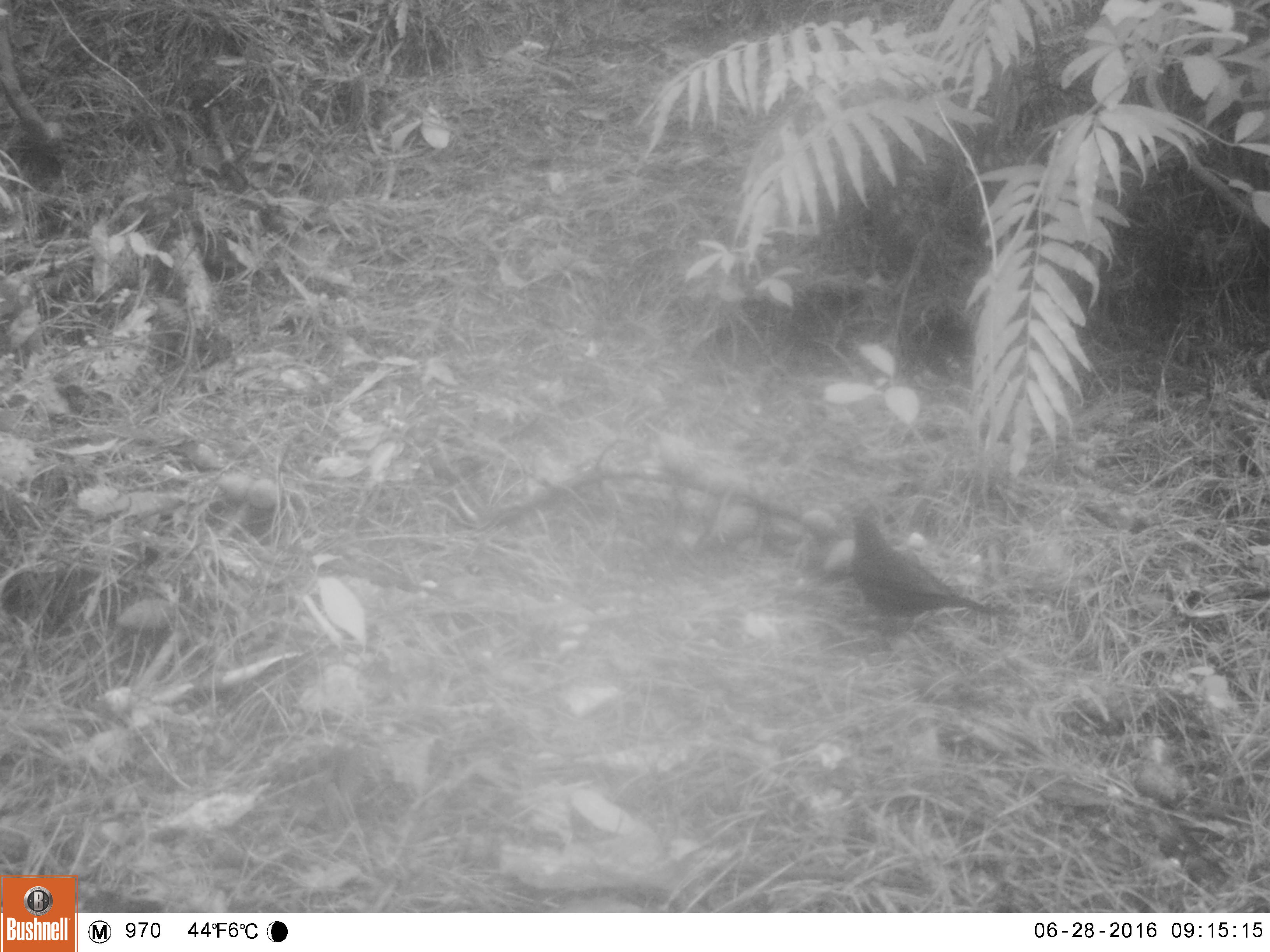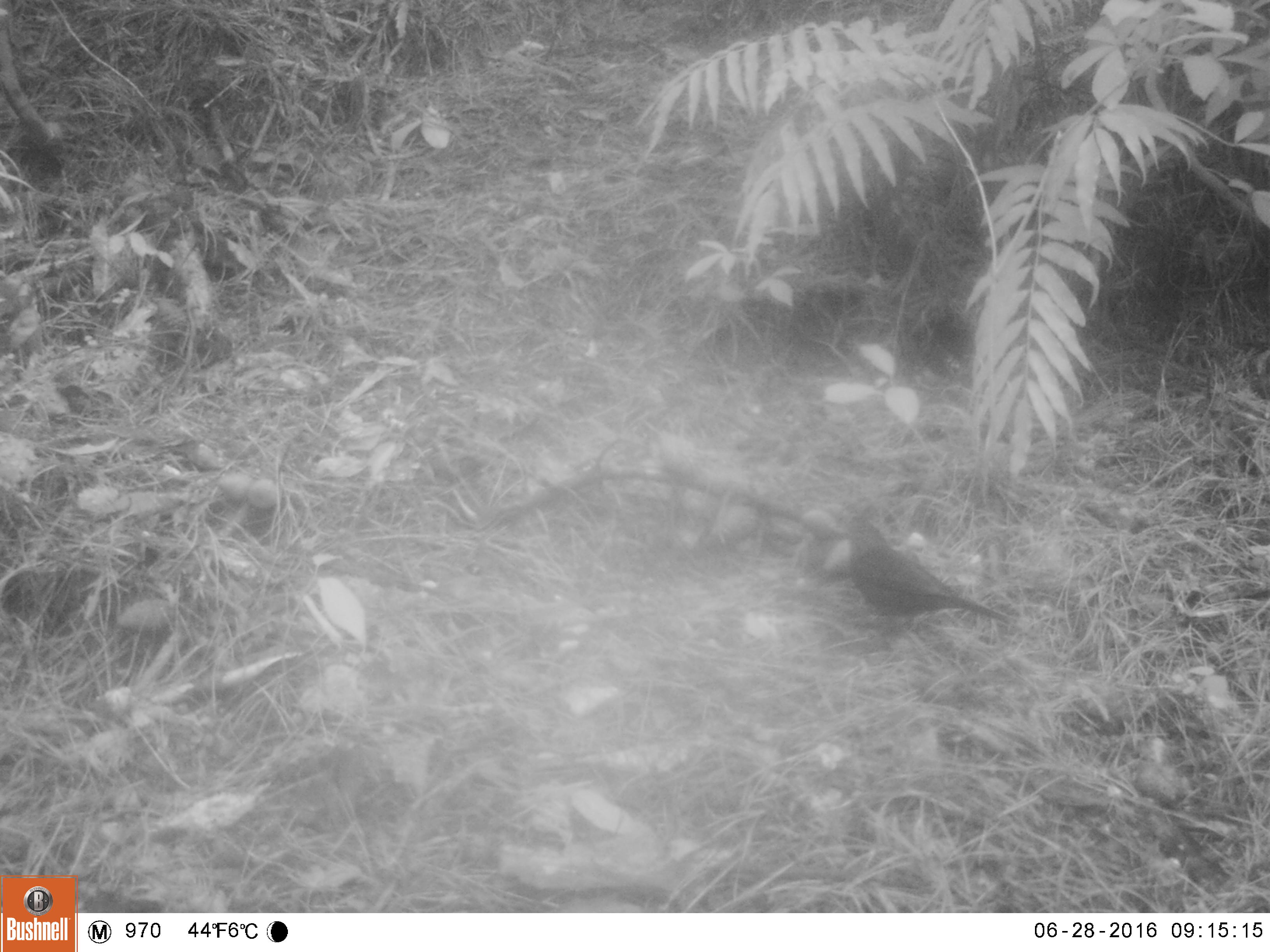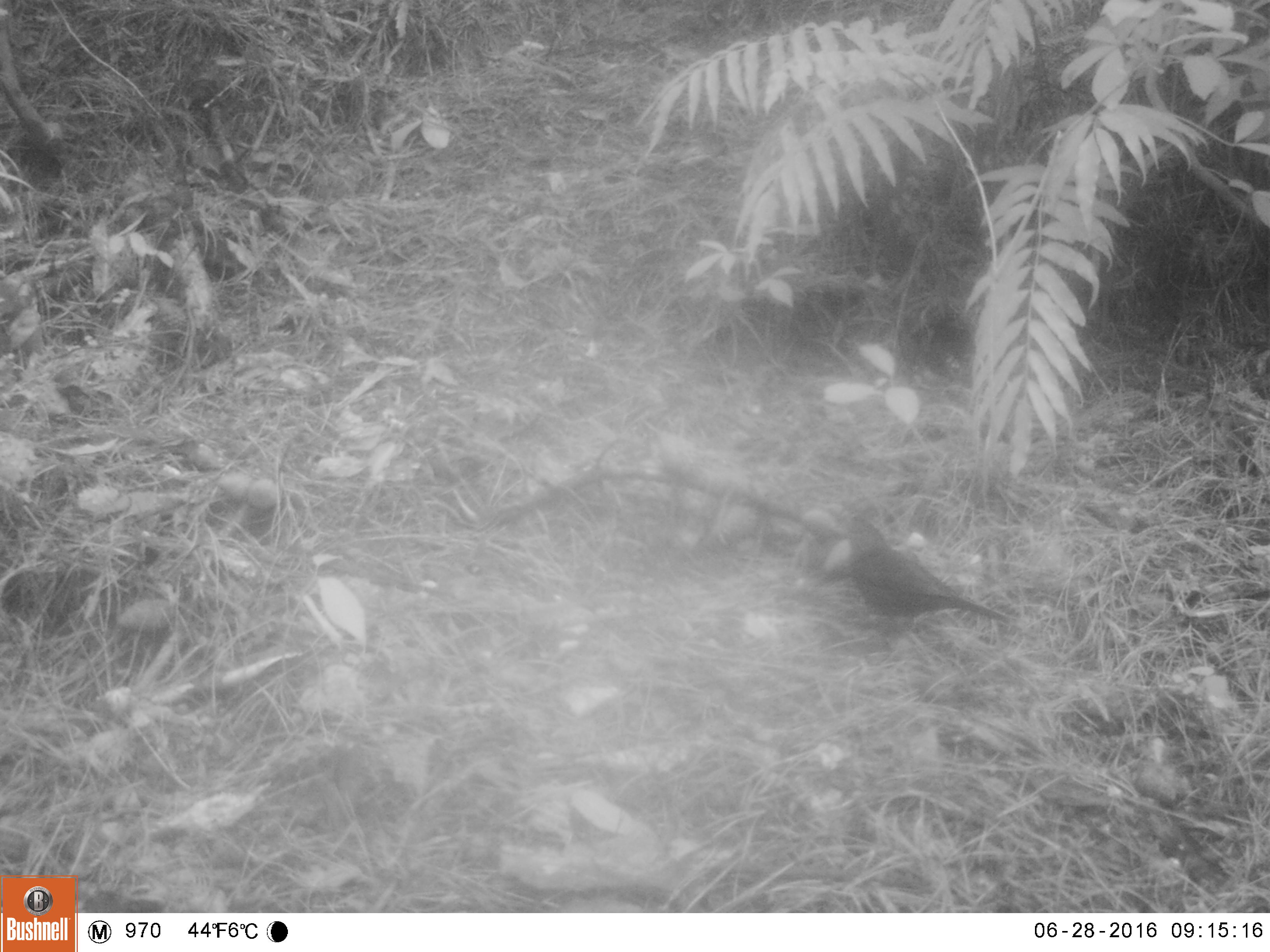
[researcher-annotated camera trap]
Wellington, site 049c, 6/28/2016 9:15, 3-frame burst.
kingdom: Animalia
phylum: Chordata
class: Aves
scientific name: Aves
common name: bird